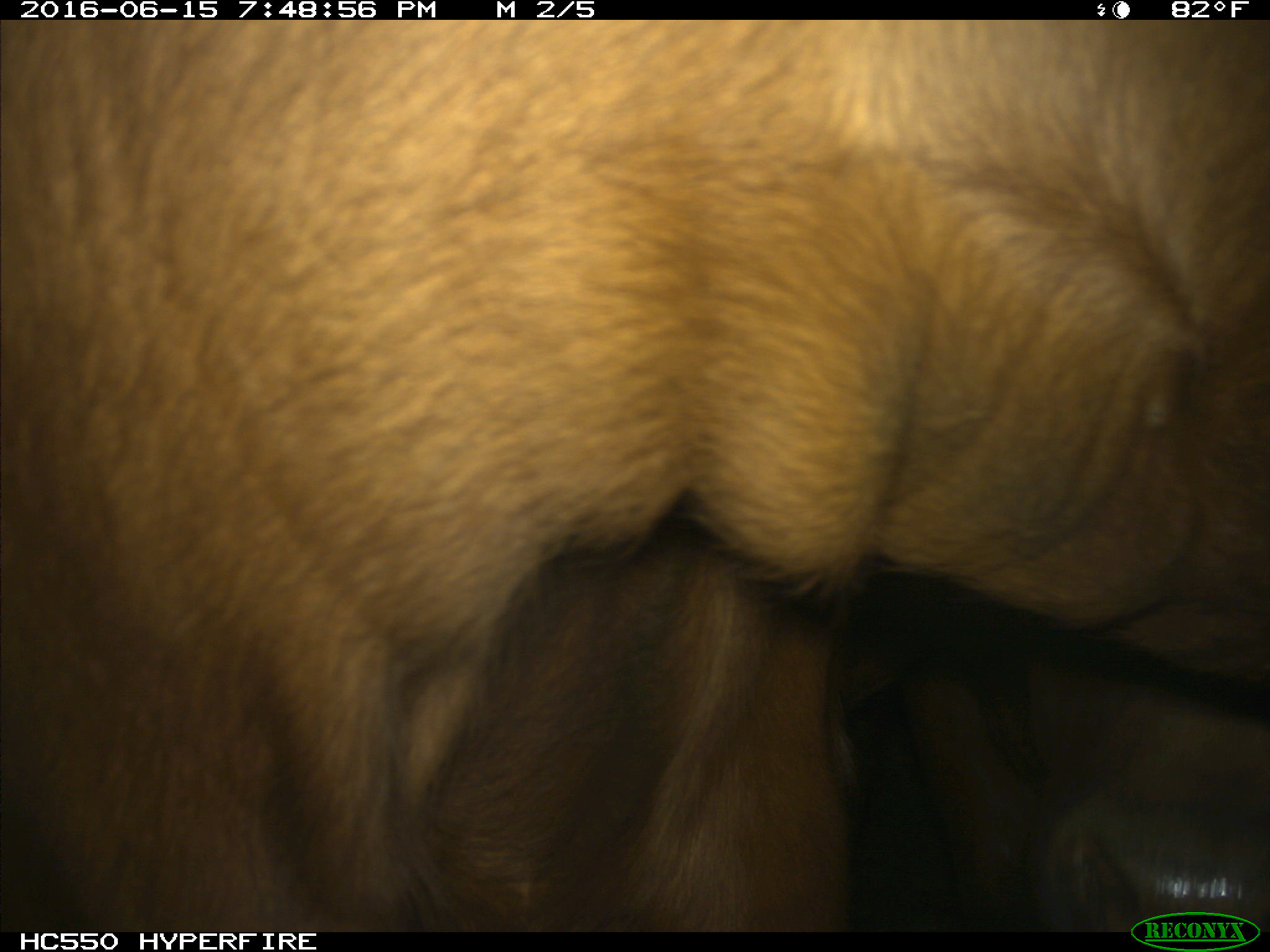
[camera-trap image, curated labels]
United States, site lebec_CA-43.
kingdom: Animalia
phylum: Chordata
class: Mammalia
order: Artiodactyla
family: Bovidae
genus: Bos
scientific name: Bos taurus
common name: domestic cow